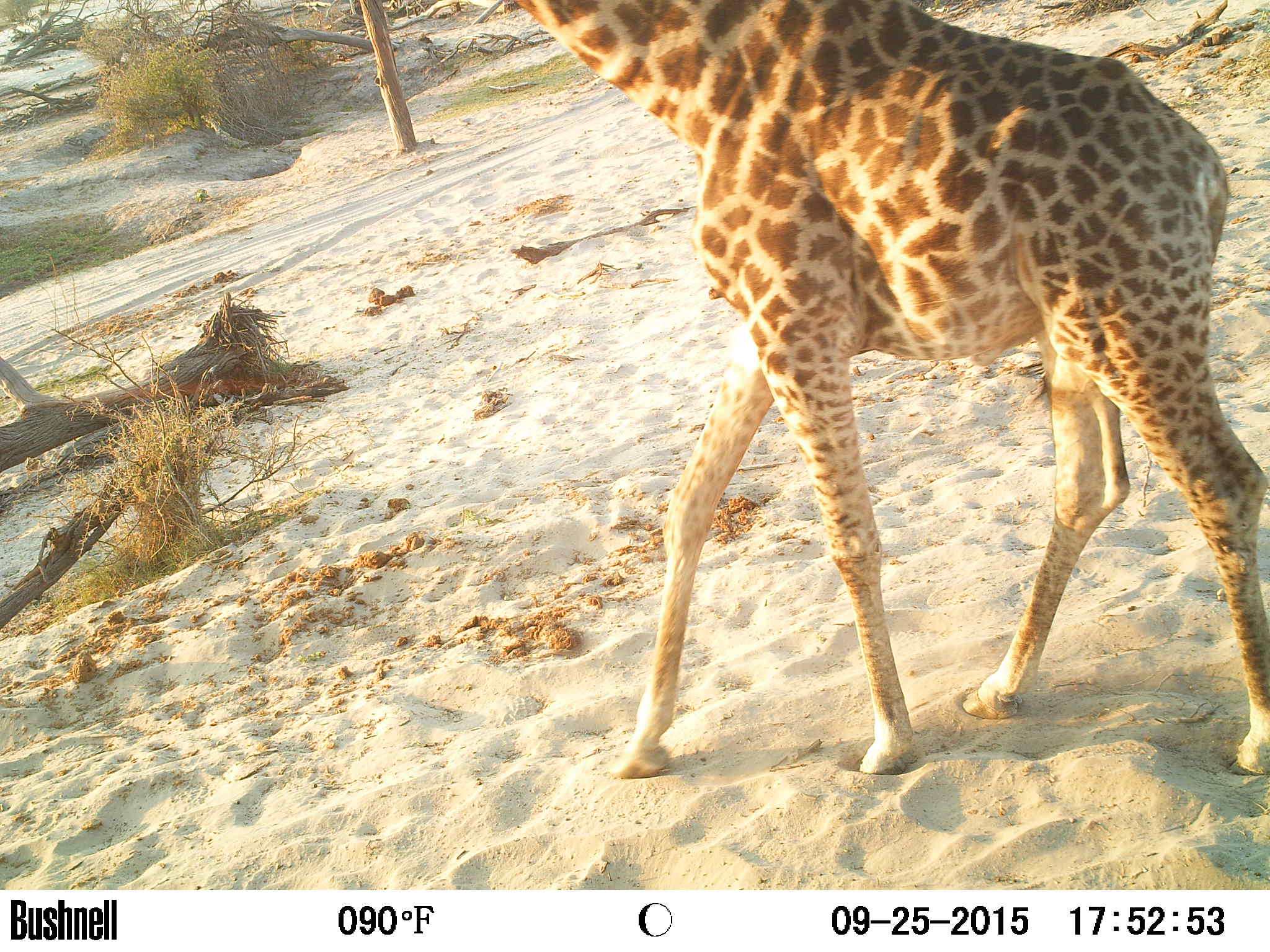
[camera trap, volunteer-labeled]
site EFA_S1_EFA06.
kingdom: Animalia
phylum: Chordata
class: Mammalia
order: Proboscidea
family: Elephantidae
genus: Loxodonta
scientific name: Loxodonta africana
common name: african bush elephant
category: elephant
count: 1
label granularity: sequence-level